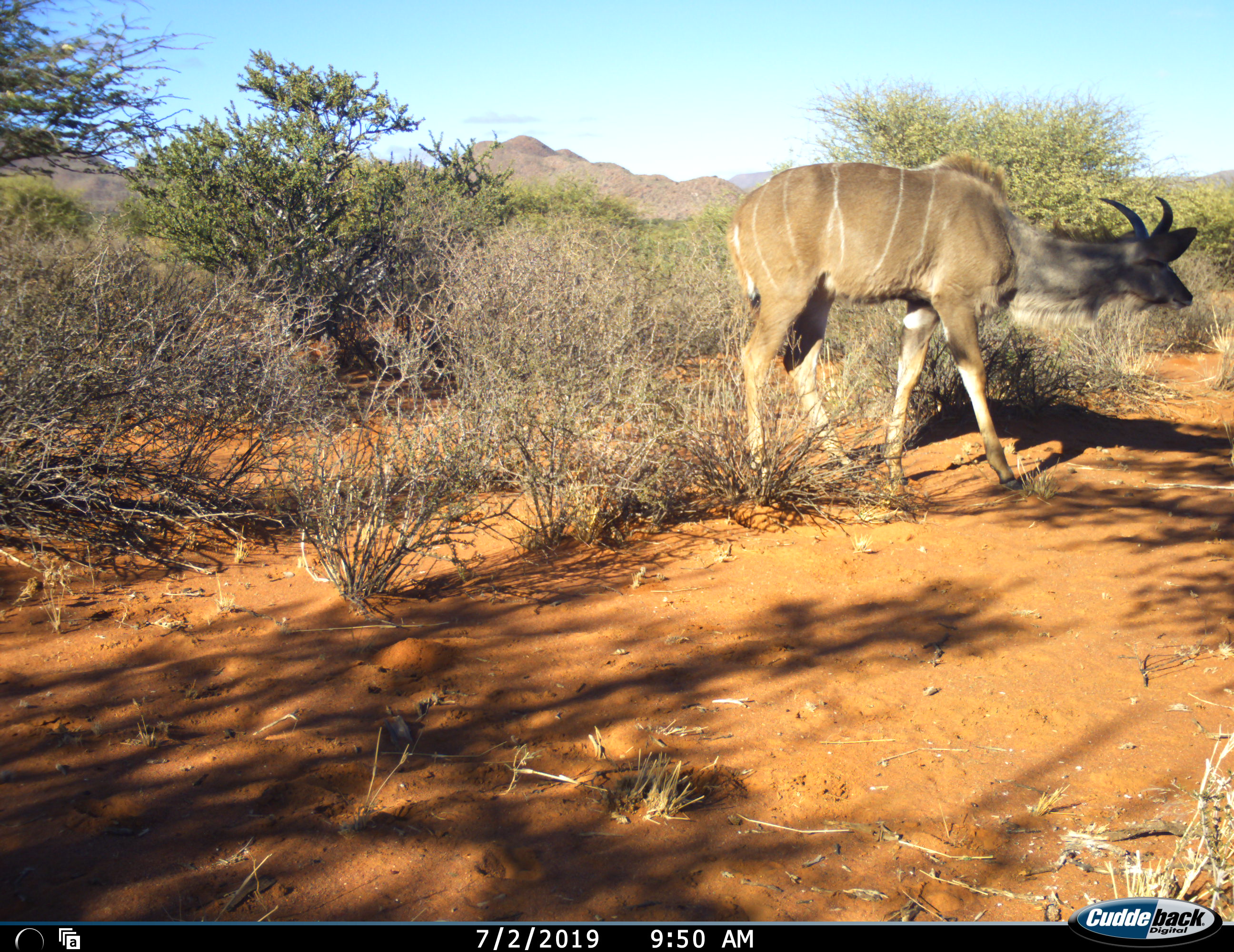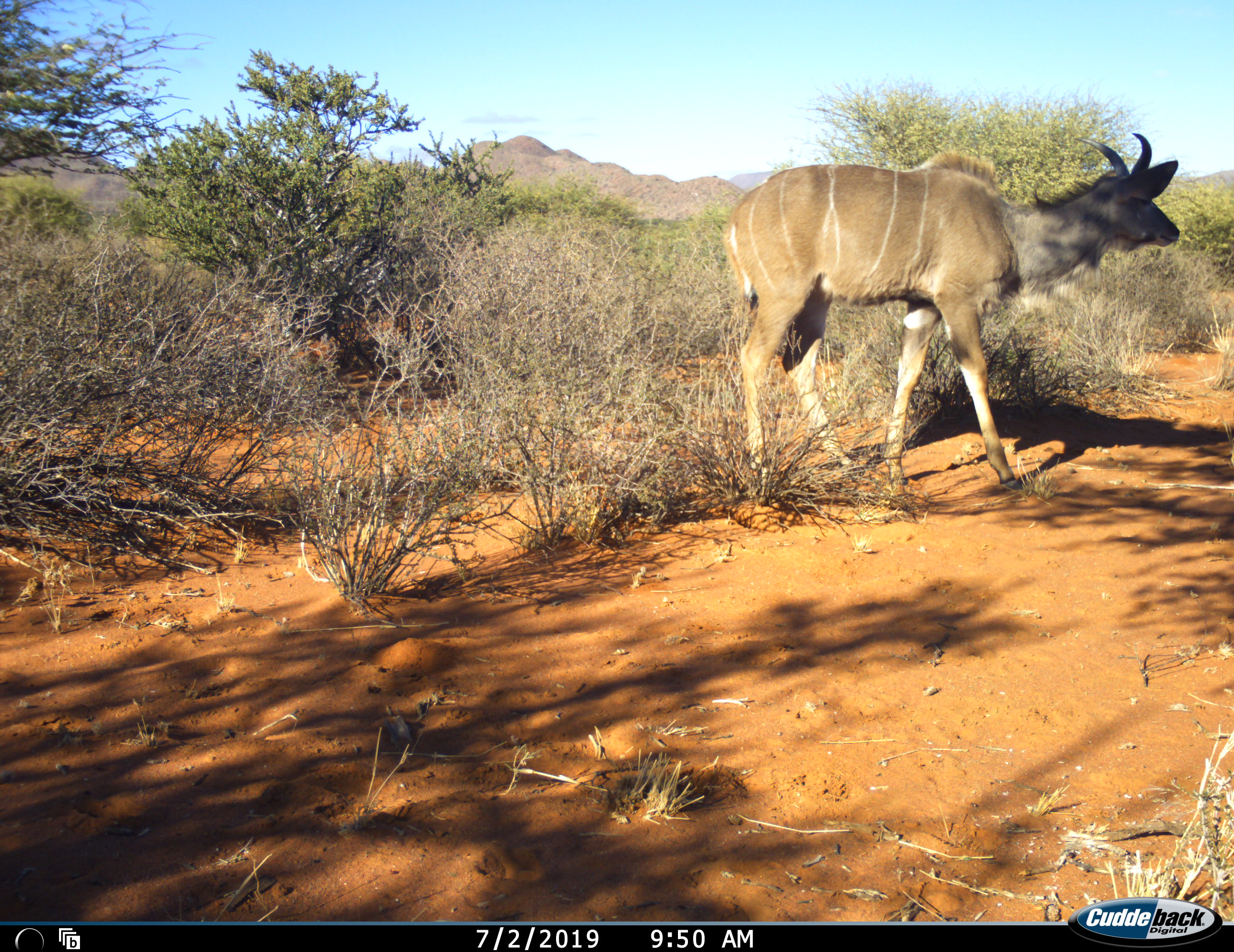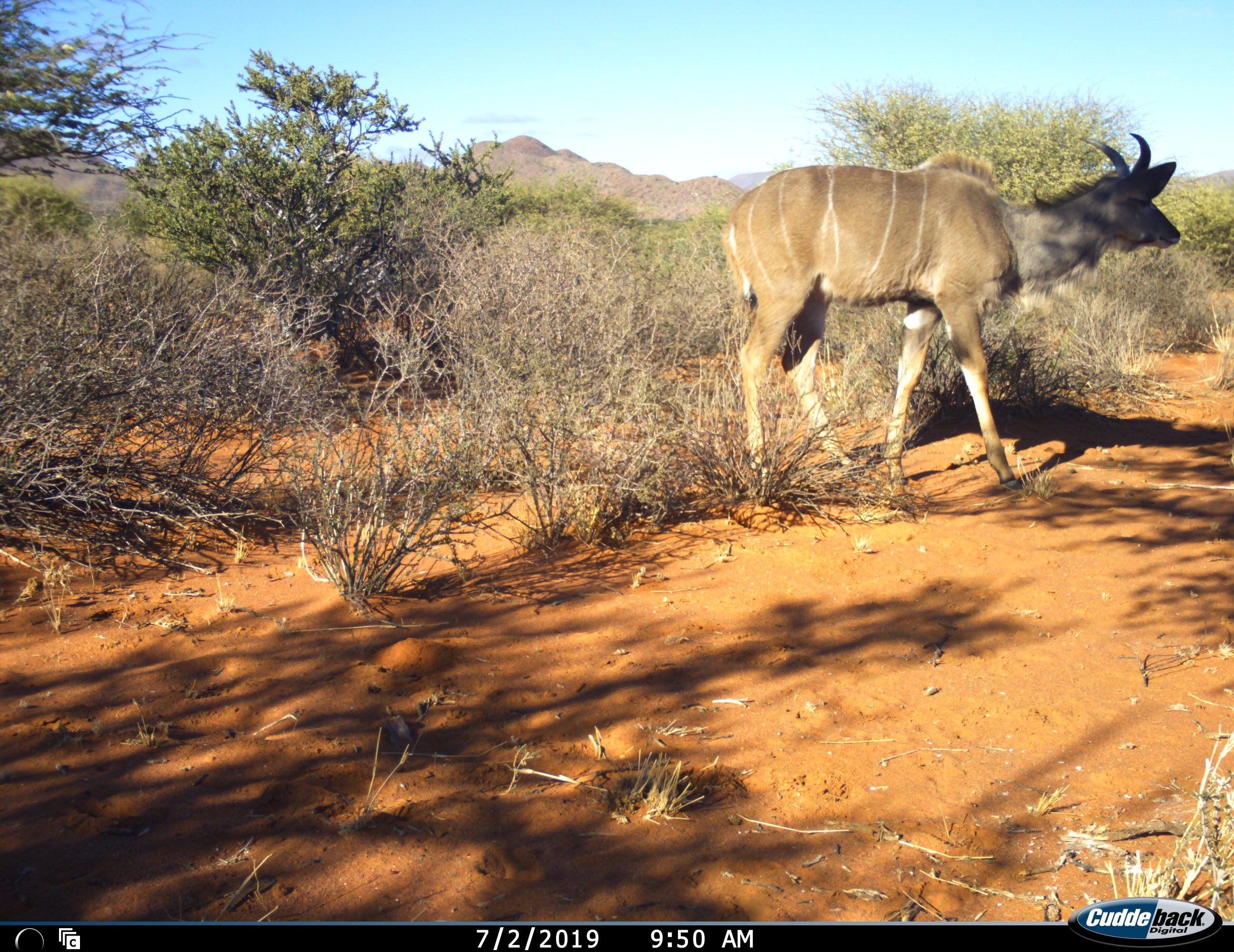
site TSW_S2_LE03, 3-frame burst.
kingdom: Animalia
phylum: Chordata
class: Mammalia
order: Artiodactyla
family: Bovidae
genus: Tragelaphus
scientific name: Tragelaphus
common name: kudu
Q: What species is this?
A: Kudu (Tragelaphus).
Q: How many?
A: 1.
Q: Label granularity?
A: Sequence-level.